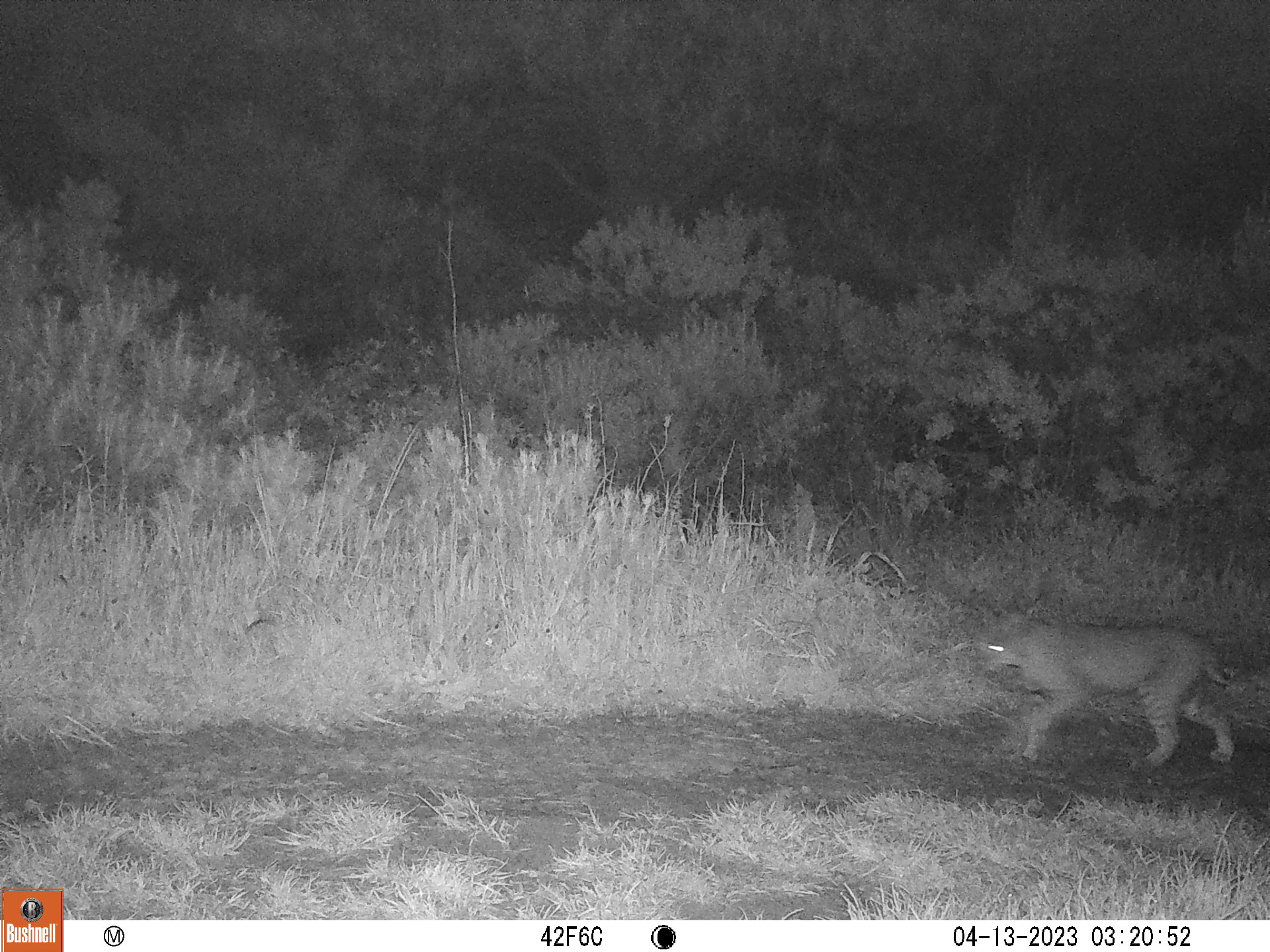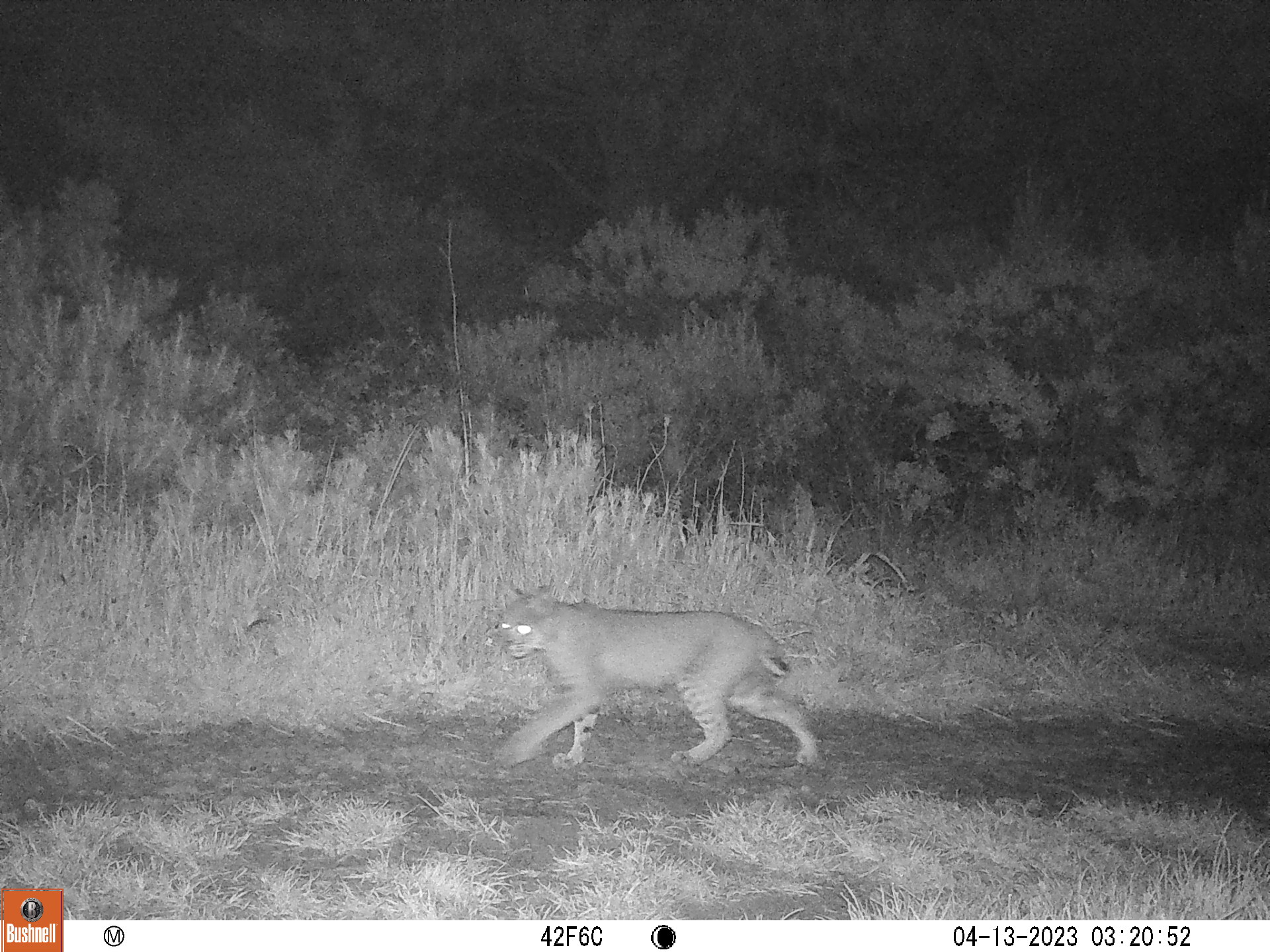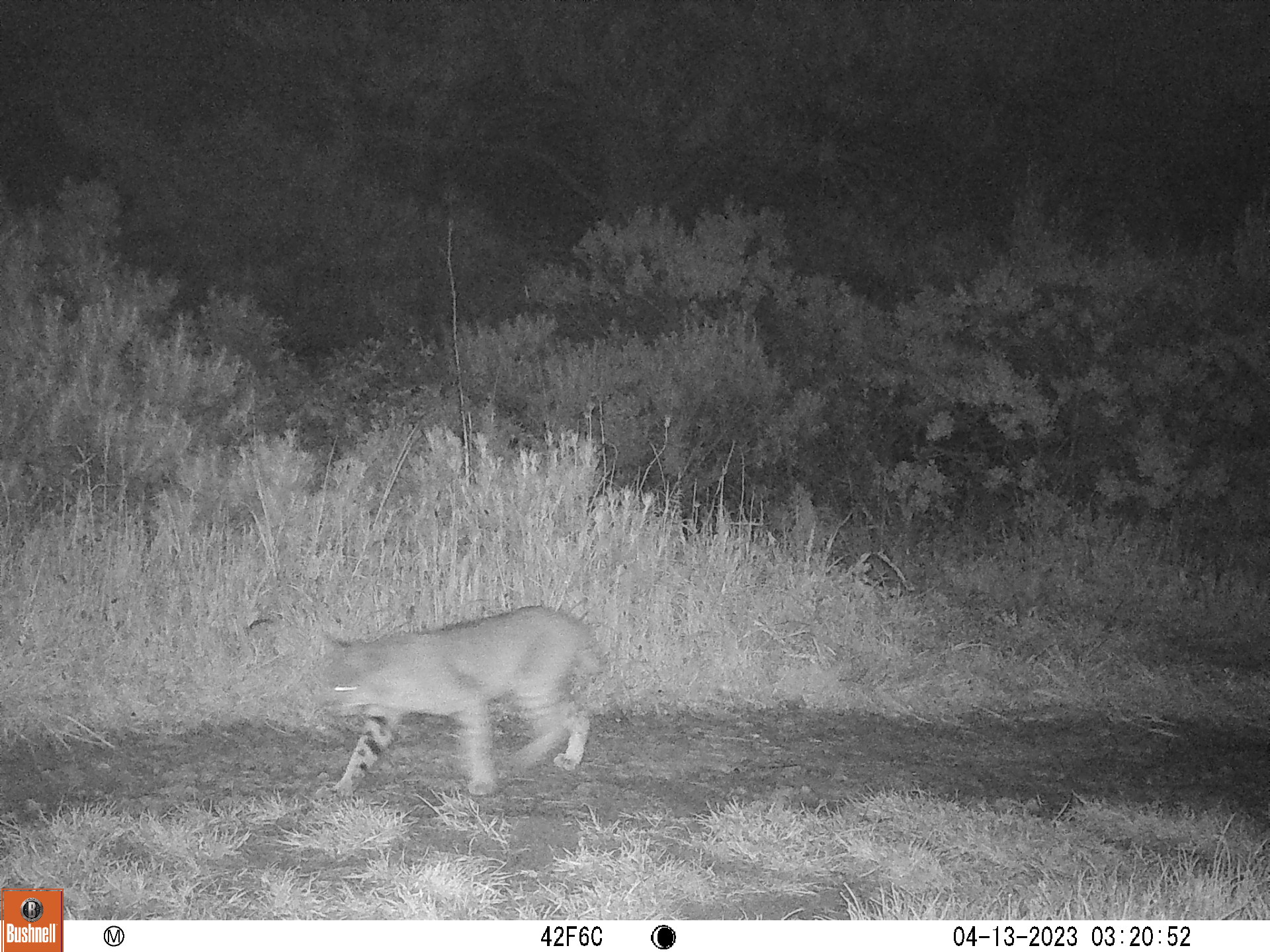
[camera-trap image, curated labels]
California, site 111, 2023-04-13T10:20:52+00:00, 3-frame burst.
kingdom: Animalia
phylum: Chordata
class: Mammalia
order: Carnivora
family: Felidae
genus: Lynx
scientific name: Lynx rufus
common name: bobcat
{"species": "bobcat (Lynx rufus)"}